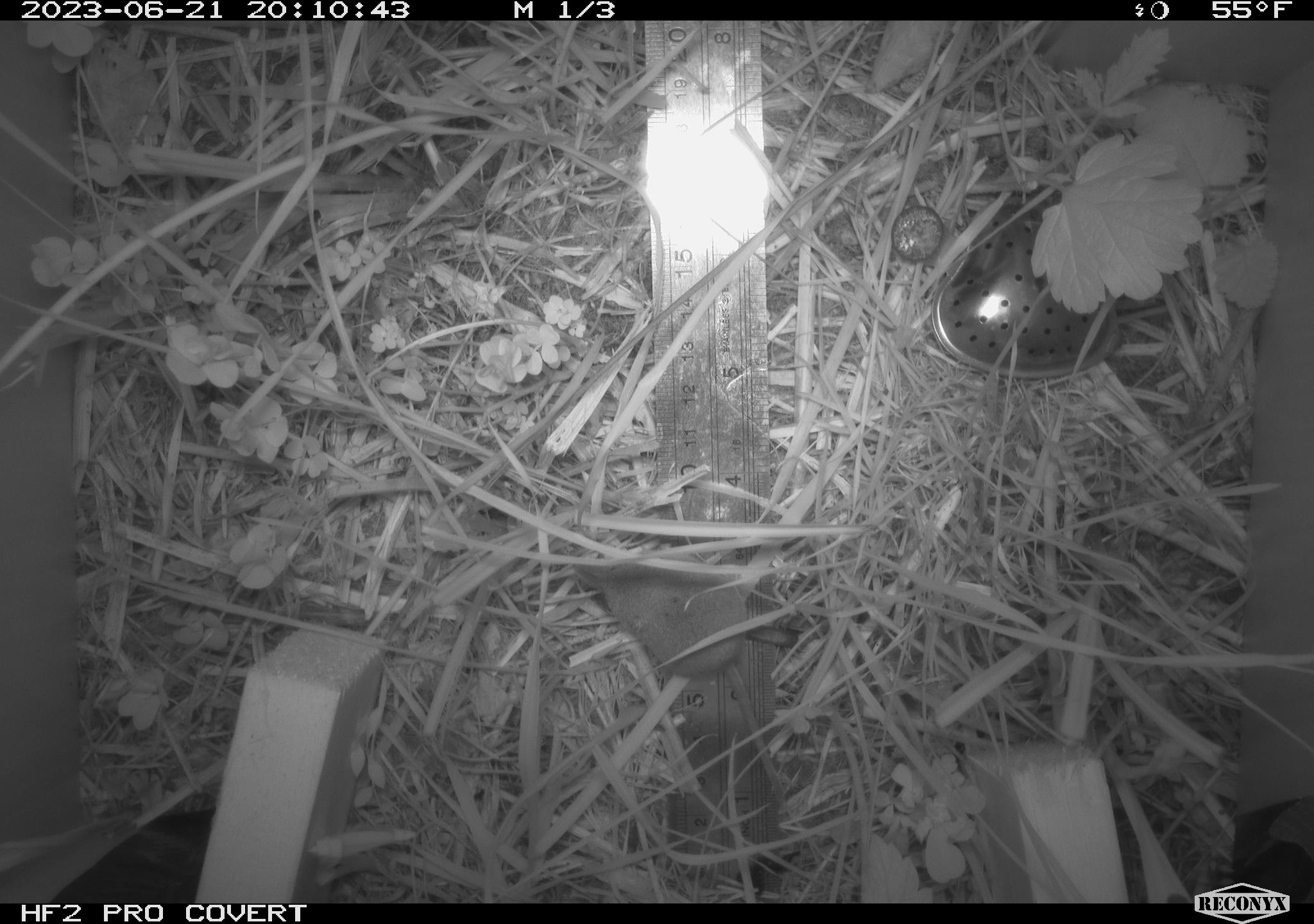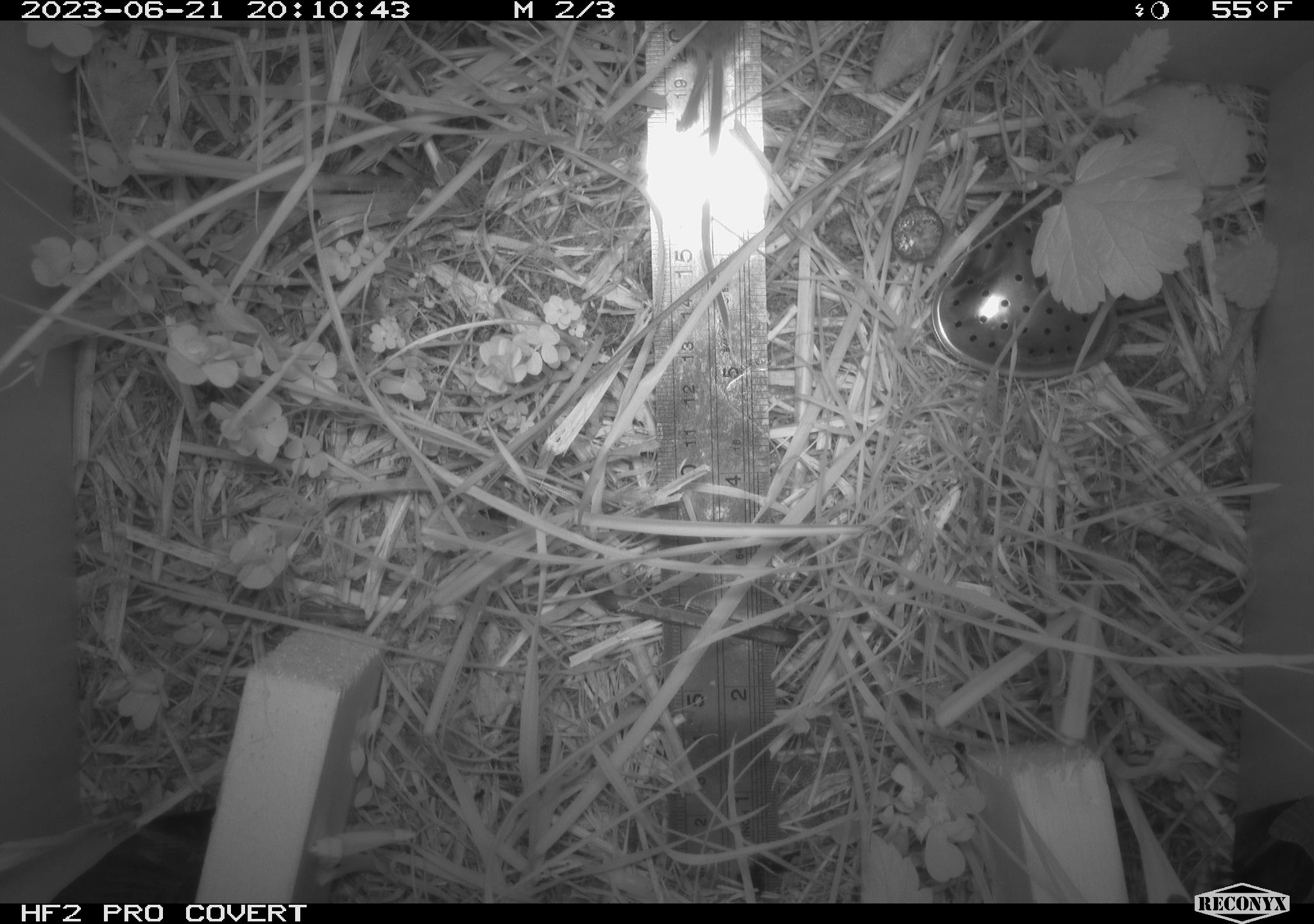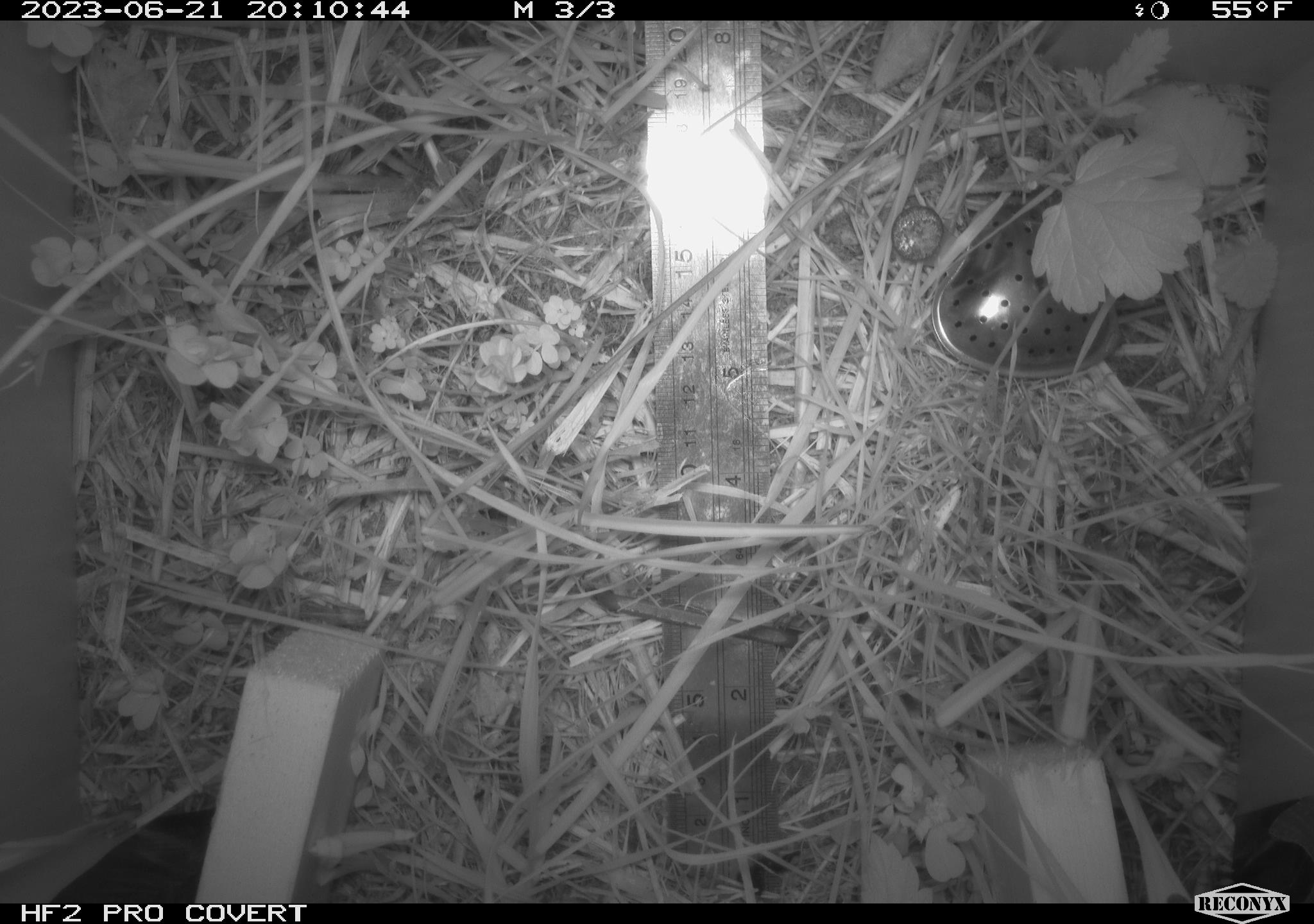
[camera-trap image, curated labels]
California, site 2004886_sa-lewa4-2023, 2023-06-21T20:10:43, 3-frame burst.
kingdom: Animalia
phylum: Chordata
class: Mammalia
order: Eulipotyphla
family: Soricidae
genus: Sorex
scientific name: Sorex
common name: long-tailed shrew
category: sorex species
Sorex species (long-tailed shrew) (Sorex).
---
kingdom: Animalia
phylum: Chordata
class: Mammalia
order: Rodentia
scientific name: Rodentia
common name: mouse species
Mouse species (Rodentia).